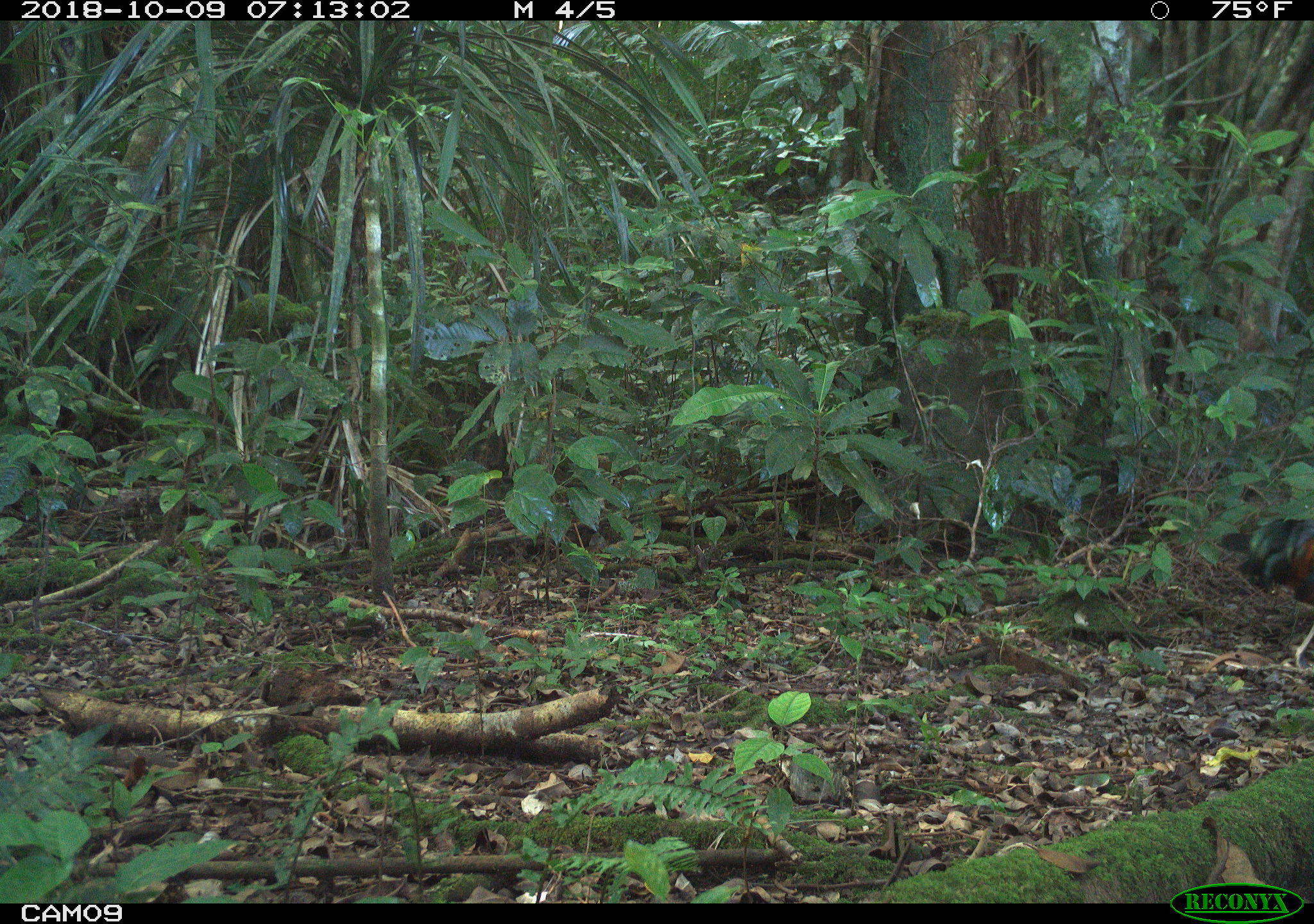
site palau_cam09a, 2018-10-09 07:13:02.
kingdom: Animalia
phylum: Chordata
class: Aves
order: Galliformes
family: Phasianidae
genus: Gallus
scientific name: Gallus gallus domesticus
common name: rooster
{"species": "rooster (Gallus gallus domesticus)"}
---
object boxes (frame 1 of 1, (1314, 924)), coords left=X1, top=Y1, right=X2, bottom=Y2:
rooster: left=1238, top=508, right=1314, bottom=674